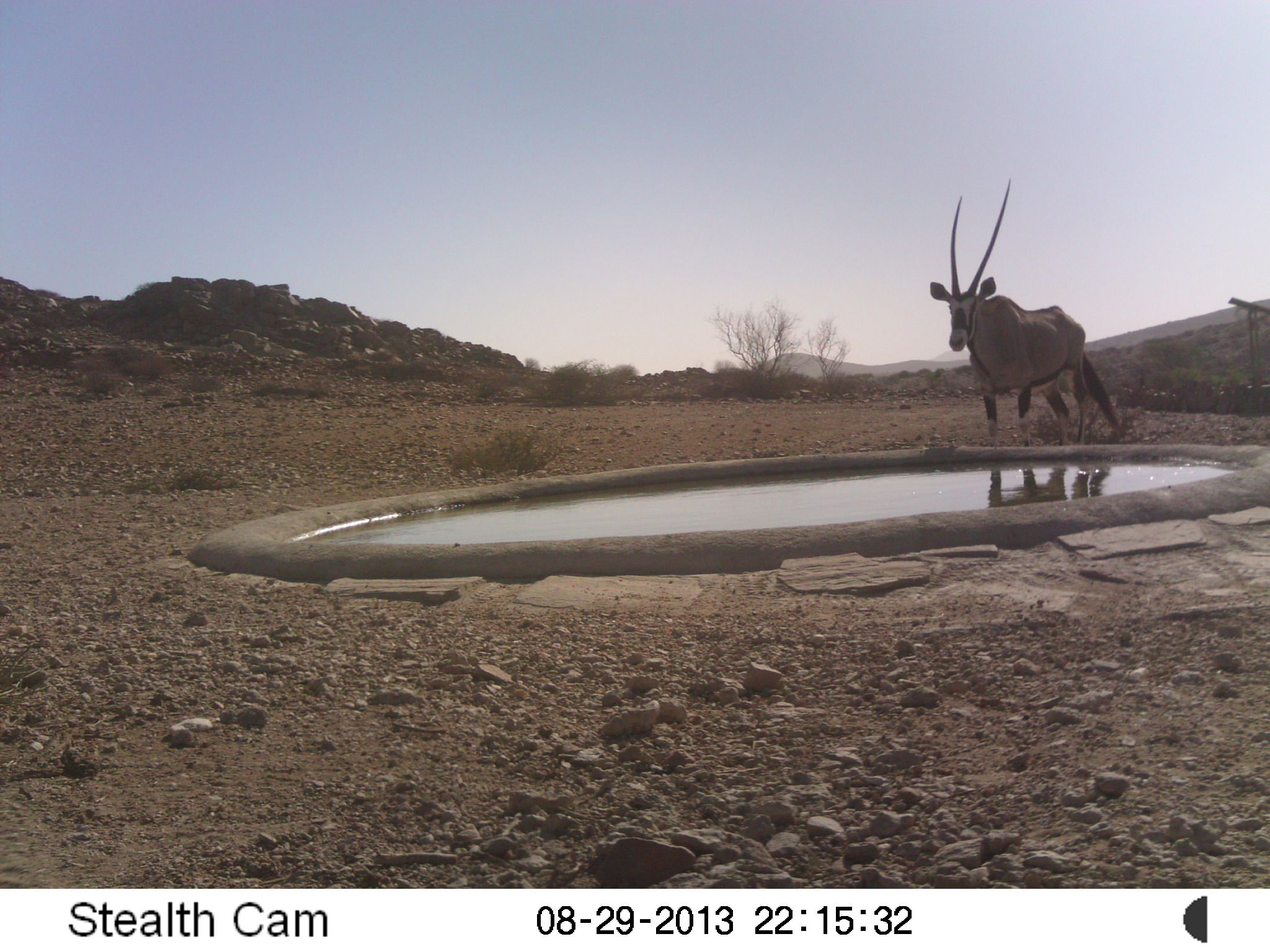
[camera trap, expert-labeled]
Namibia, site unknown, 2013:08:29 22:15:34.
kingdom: Animalia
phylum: Chordata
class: Mammalia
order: Artiodactyla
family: Bovidae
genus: Oryx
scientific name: Oryx gazella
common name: gemsbok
Oryx gazella (gemsbok).